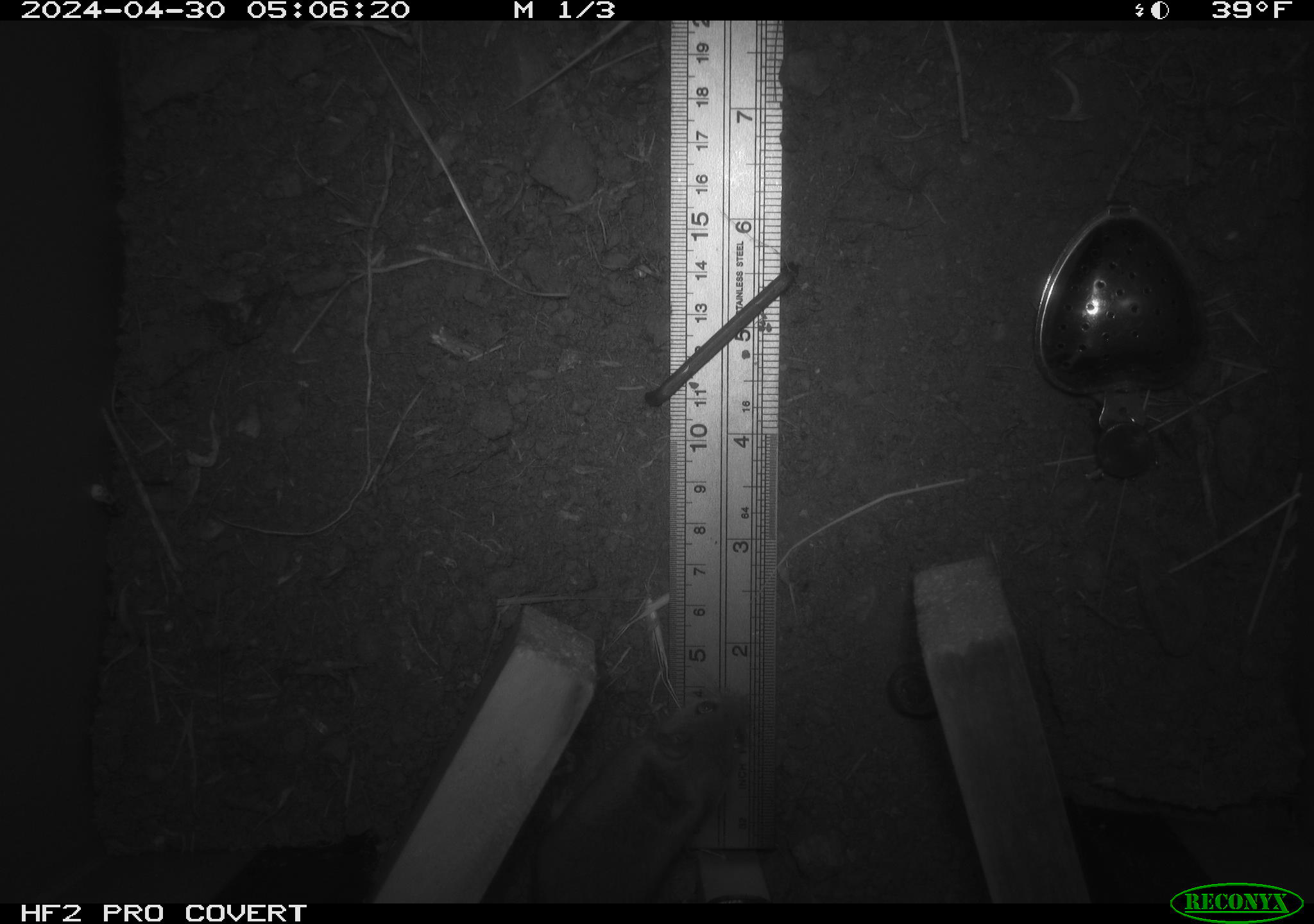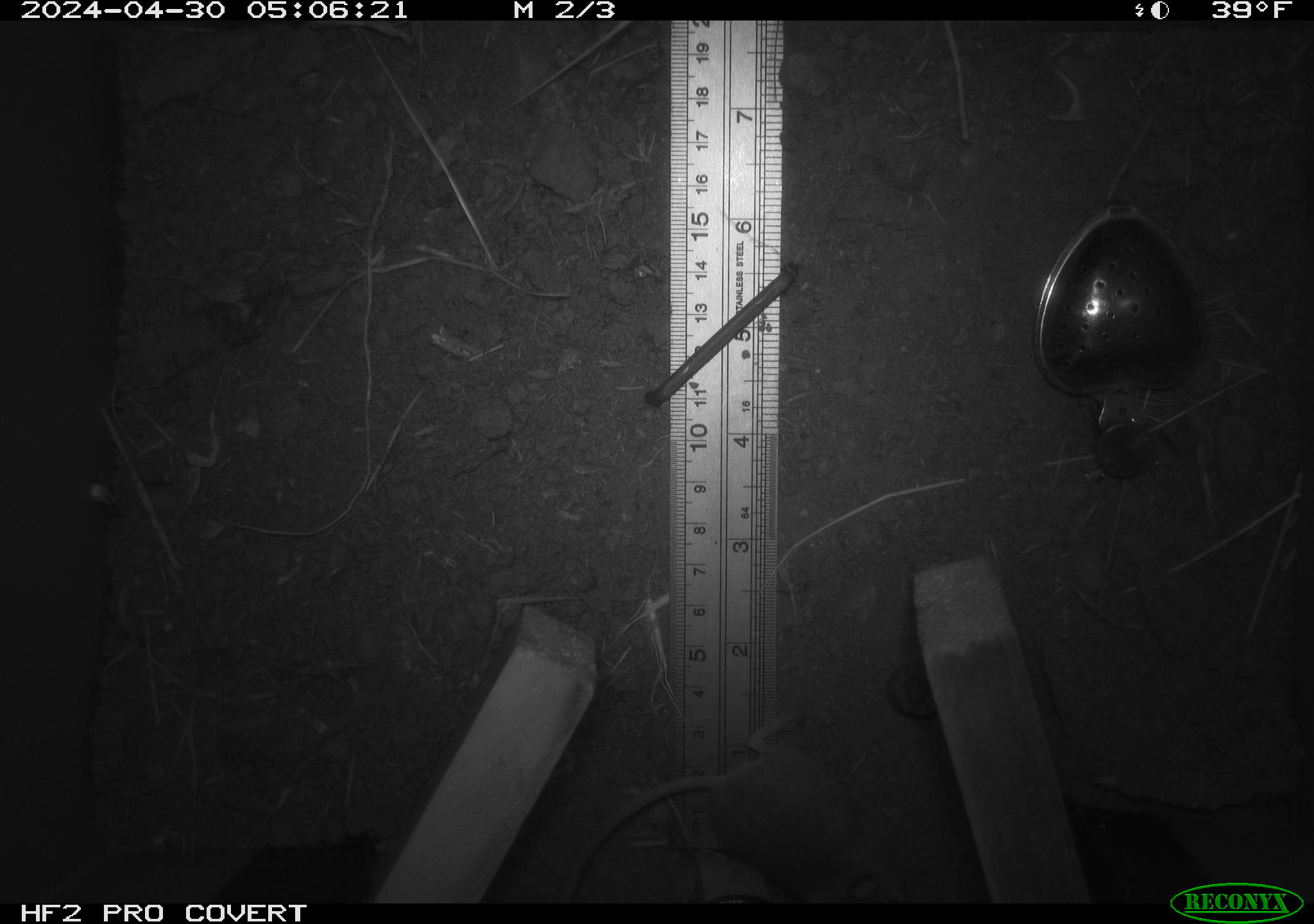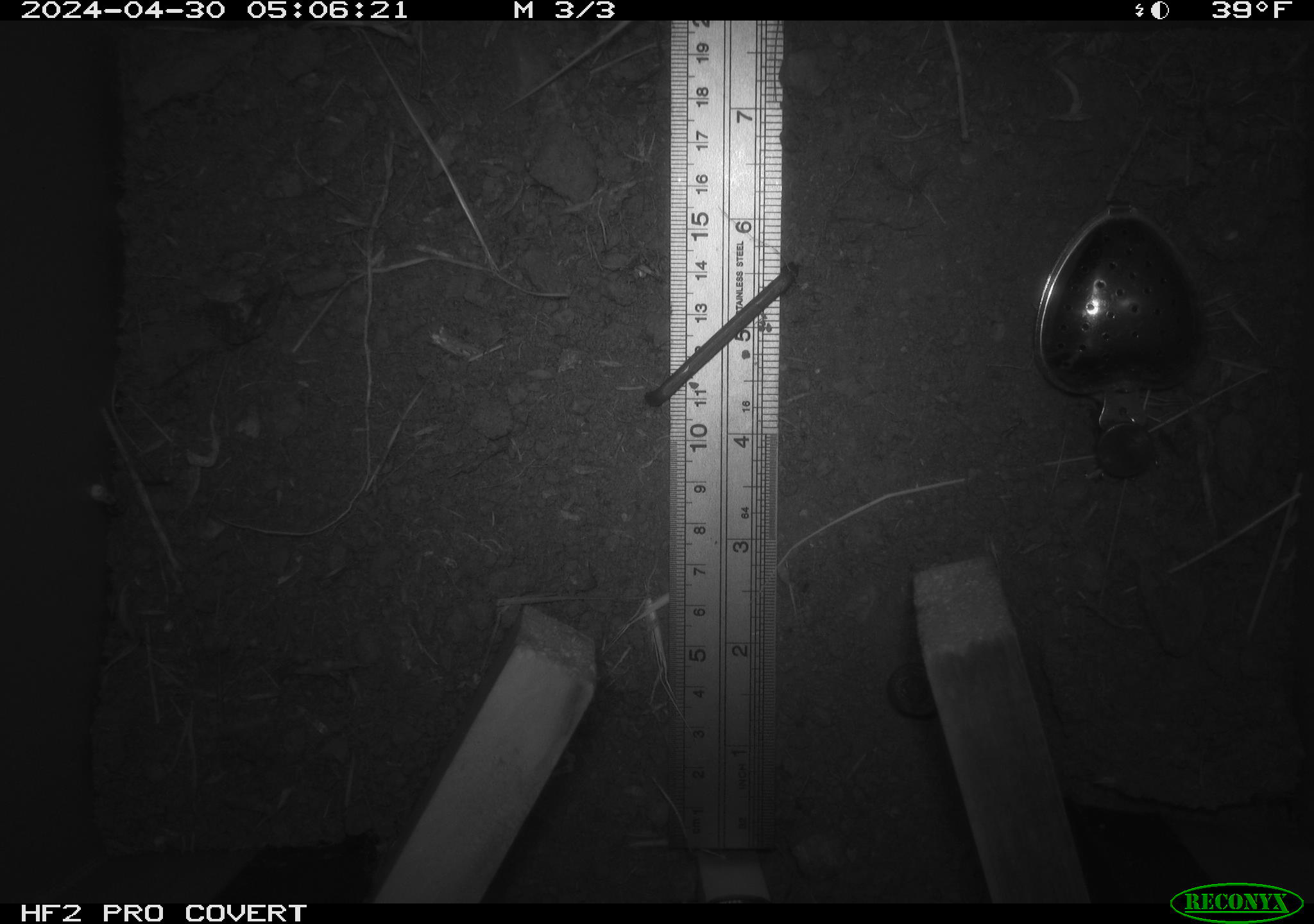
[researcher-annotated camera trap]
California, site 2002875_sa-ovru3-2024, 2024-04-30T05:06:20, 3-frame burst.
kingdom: Animalia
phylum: Chordata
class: Mammalia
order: Rodentia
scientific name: Rodentia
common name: mouse species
Mouse species (Rodentia).